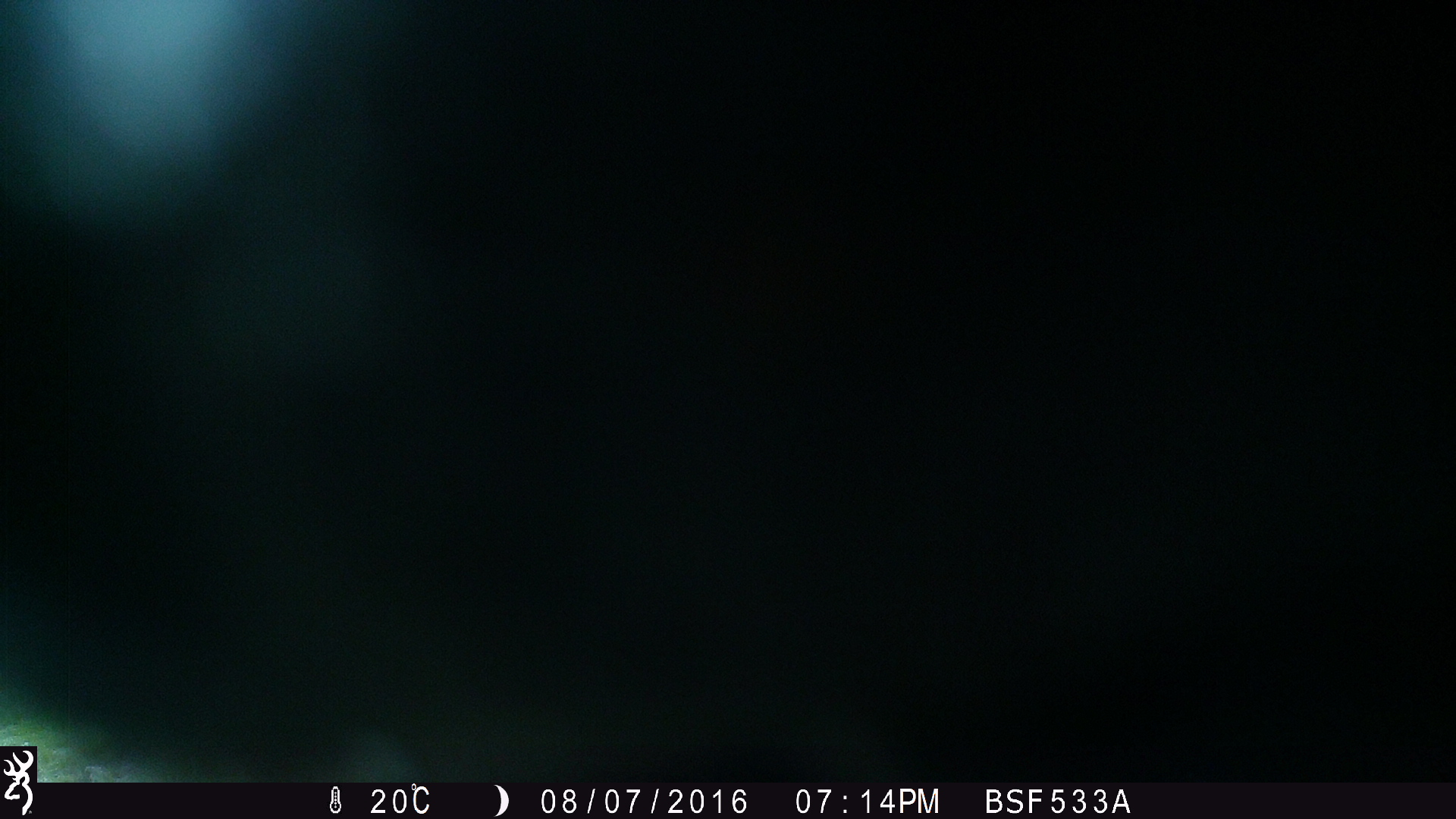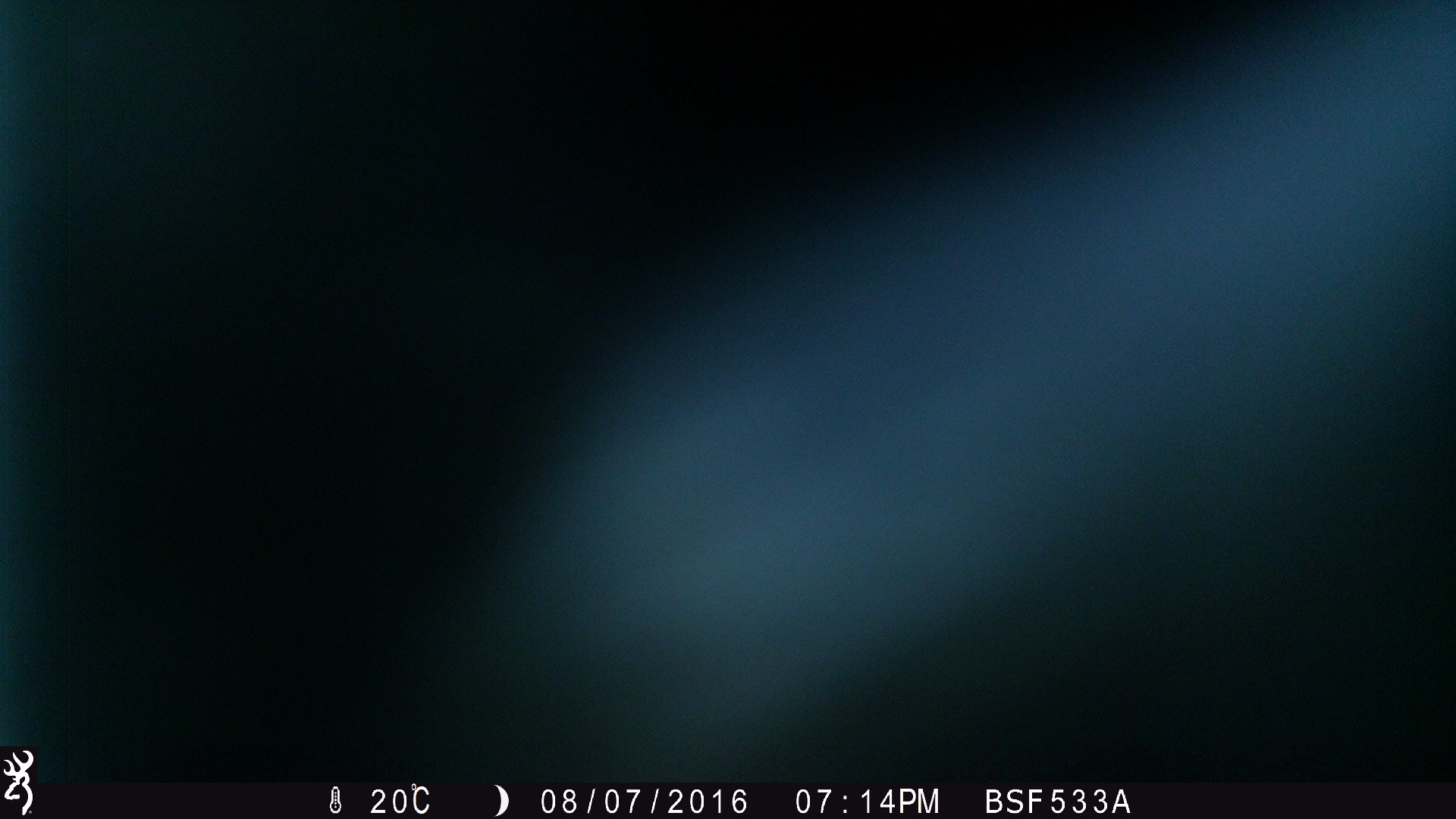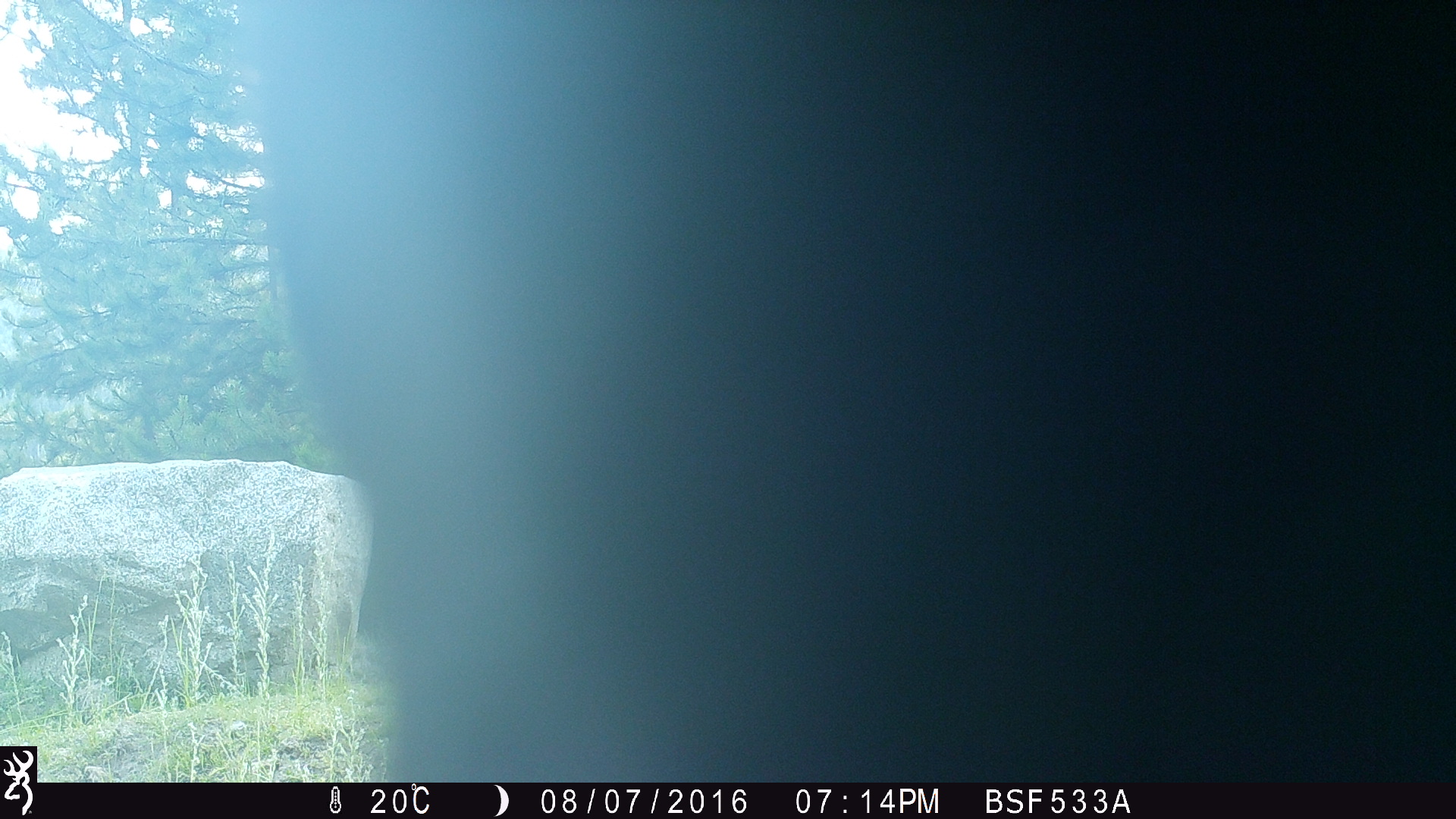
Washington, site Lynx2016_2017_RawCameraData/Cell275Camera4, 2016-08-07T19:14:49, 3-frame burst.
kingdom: Animalia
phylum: Chordata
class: Mammalia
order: Artiodactyla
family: Bovidae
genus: Bos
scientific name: Bos taurus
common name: domestic cattle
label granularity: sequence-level